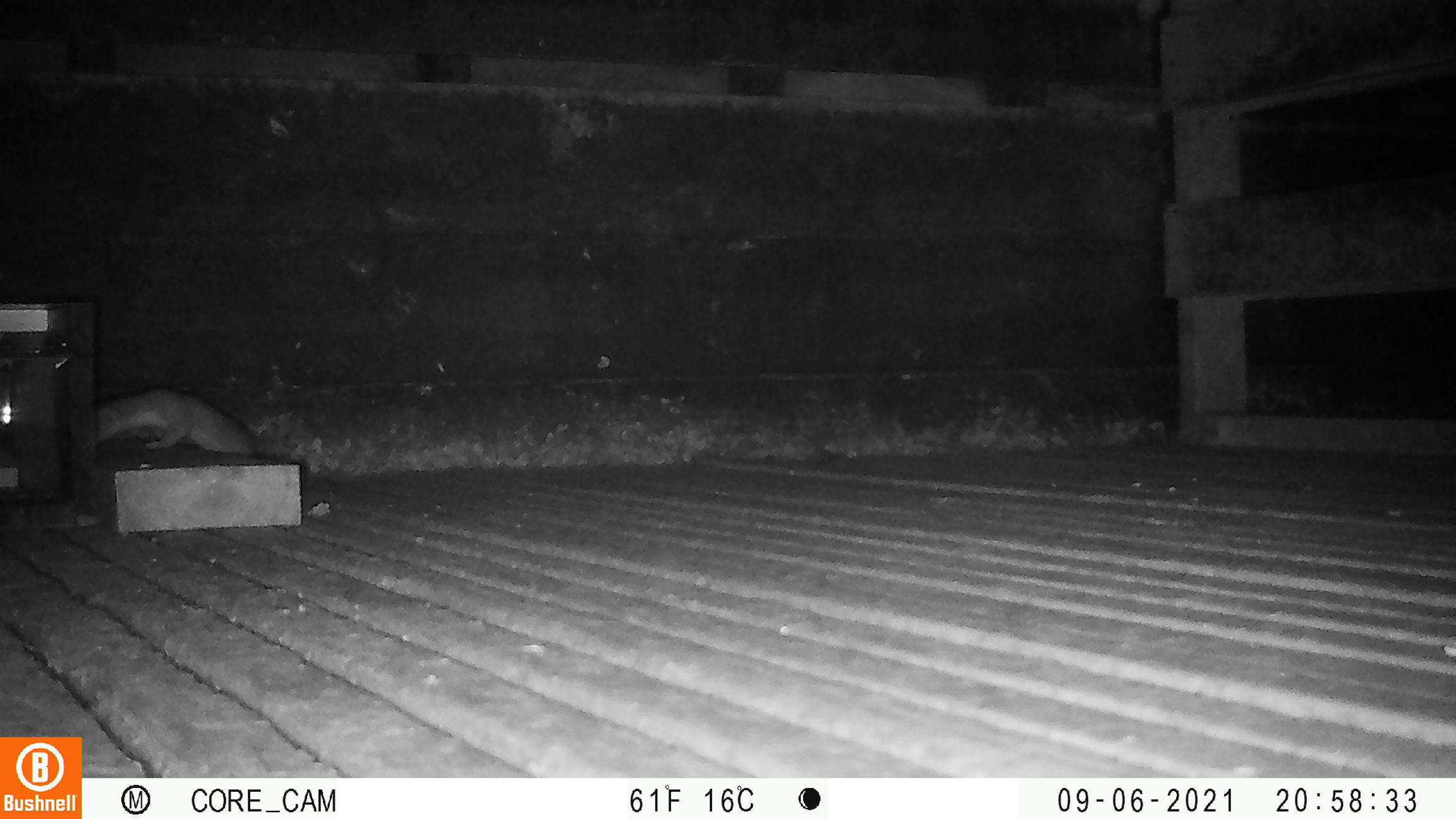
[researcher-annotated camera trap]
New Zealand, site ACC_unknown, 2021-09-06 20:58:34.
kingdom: Animalia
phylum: Chordata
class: Mammalia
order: Carnivora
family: Mustelidae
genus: Mustela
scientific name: Mustela erminea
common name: stoat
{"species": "stoat (Mustela erminea)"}